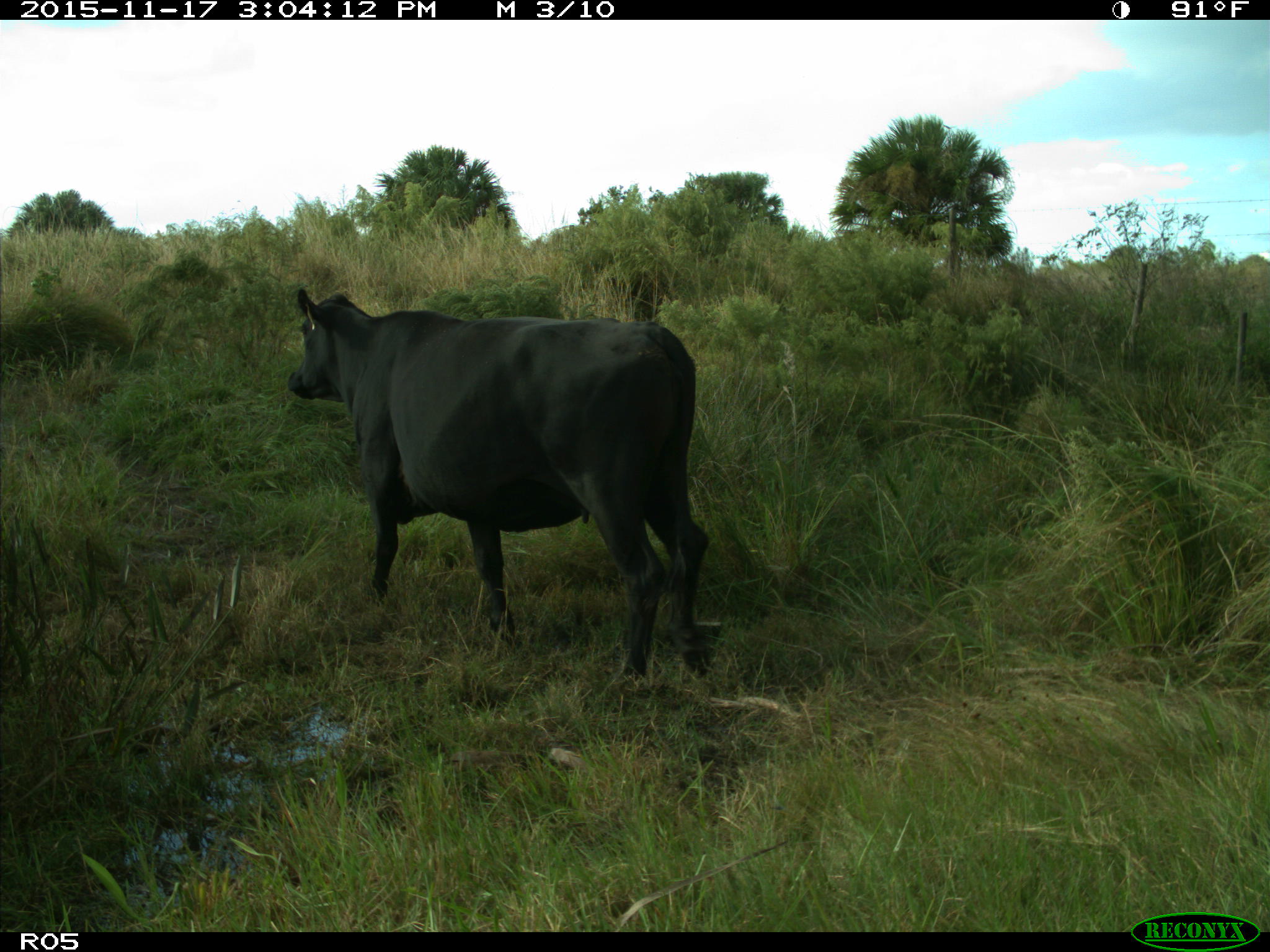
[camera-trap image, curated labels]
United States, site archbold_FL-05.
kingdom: Animalia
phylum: Chordata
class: Mammalia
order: Artiodactyla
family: Bovidae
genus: Bos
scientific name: Bos taurus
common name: domestic cow